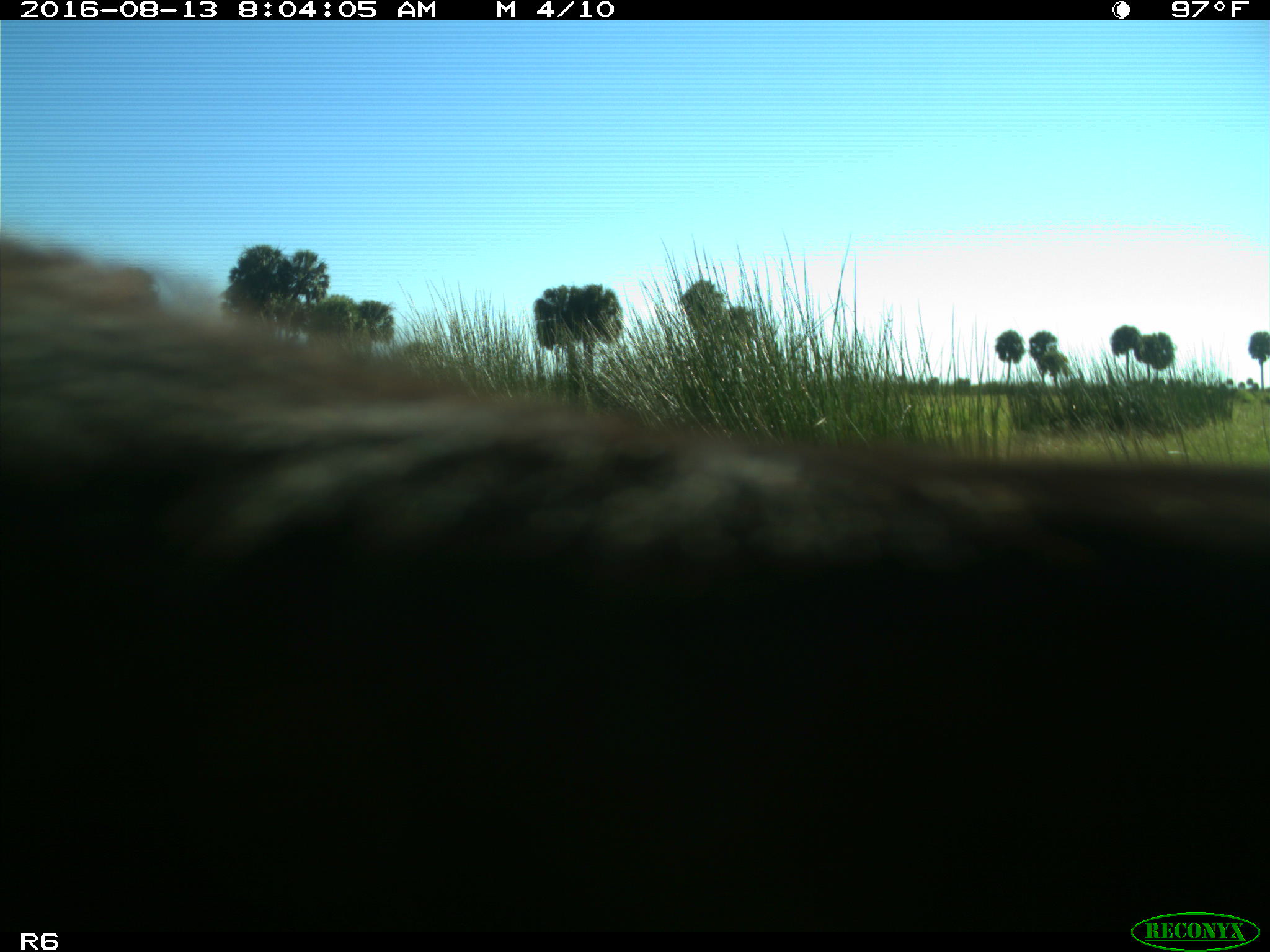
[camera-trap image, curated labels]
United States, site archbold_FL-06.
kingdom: Animalia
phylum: Chordata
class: Mammalia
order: Artiodactyla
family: Bovidae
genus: Bos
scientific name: Bos taurus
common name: domestic cow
Bos taurus (domestic cow).